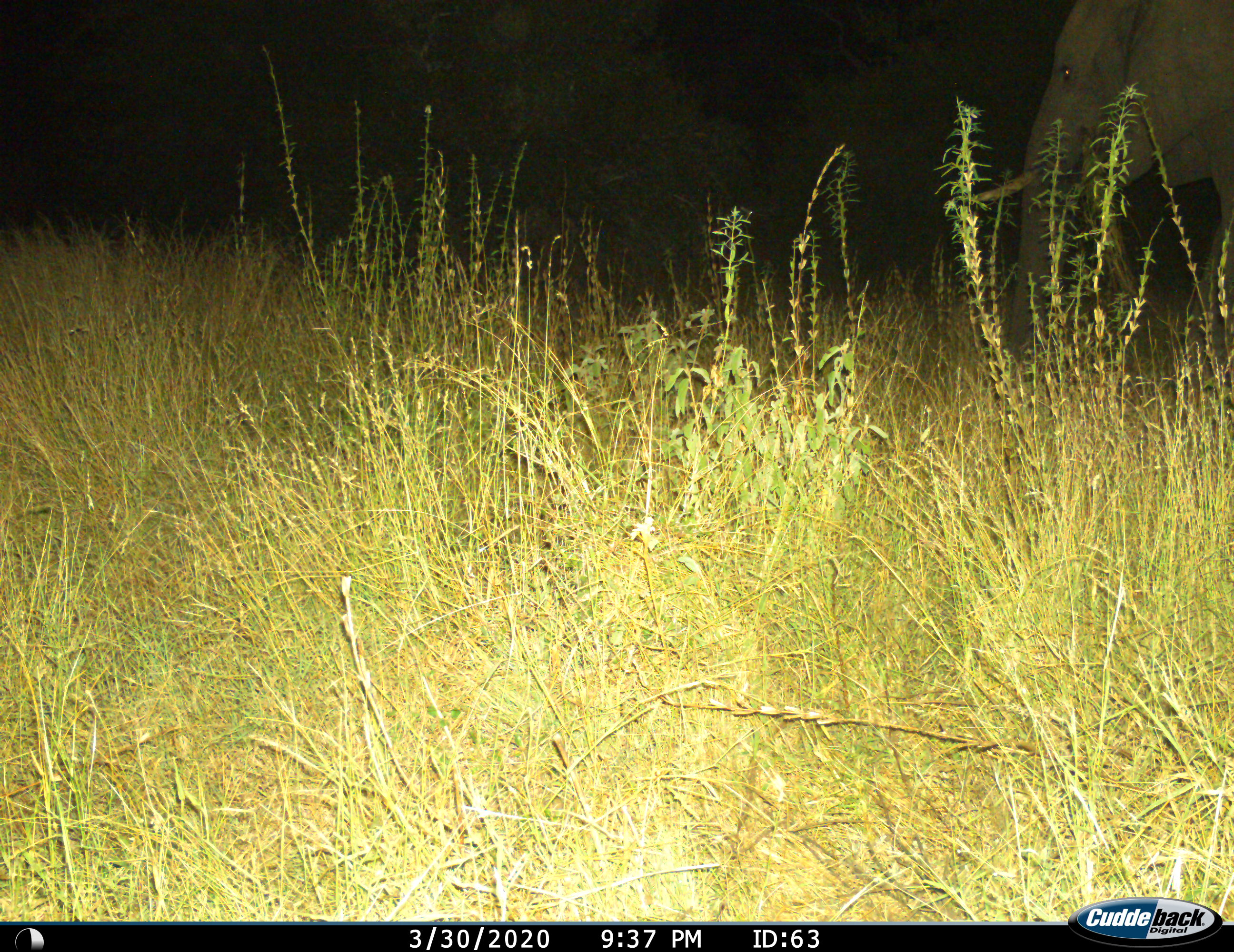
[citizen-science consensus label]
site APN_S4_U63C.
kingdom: Animalia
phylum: Chordata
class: Mammalia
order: Proboscidea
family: Elephantidae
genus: Loxodonta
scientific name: Loxodonta africana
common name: african bush elephant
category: elephant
Elephant (african bush elephant) (Loxodonta africana), count 1. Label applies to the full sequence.